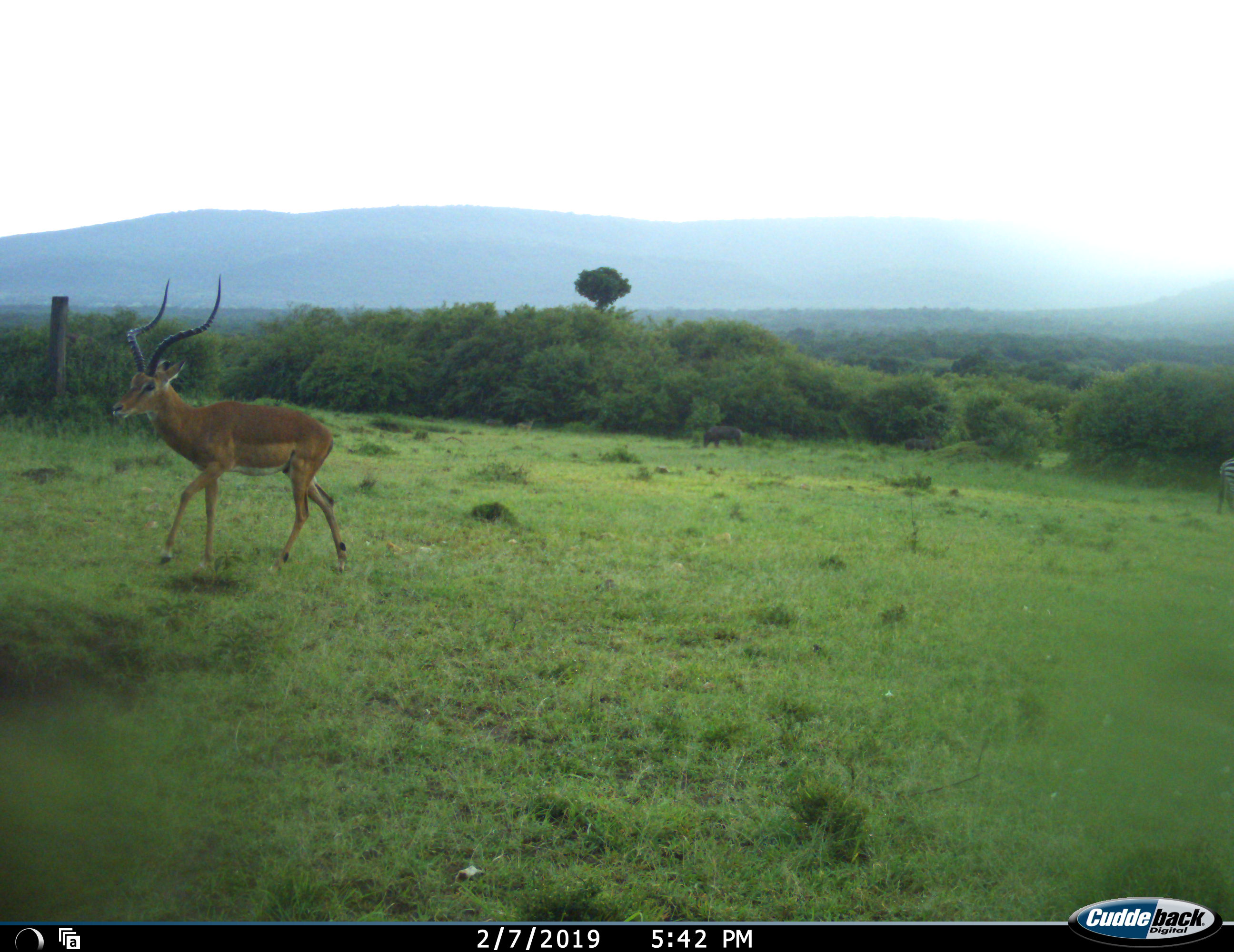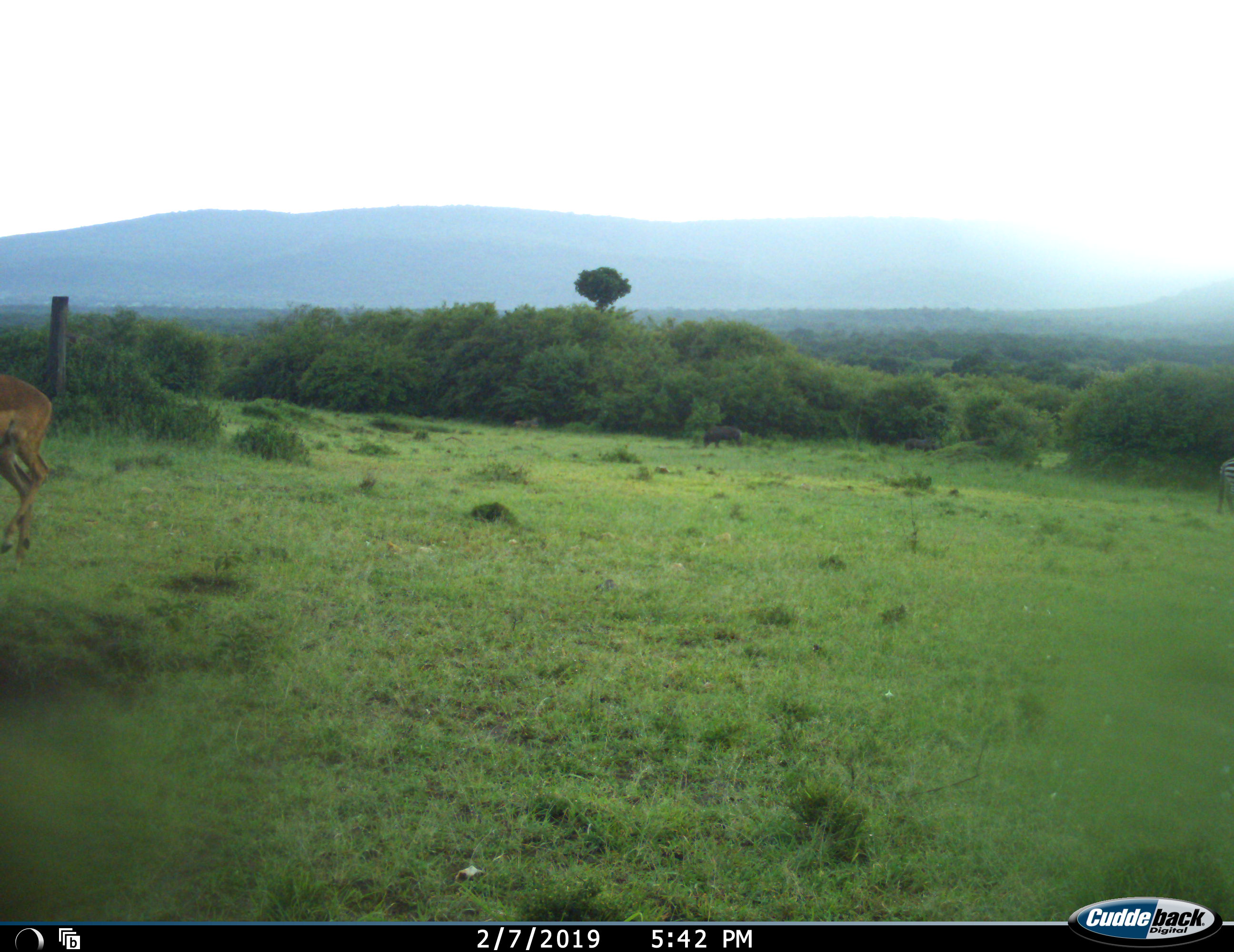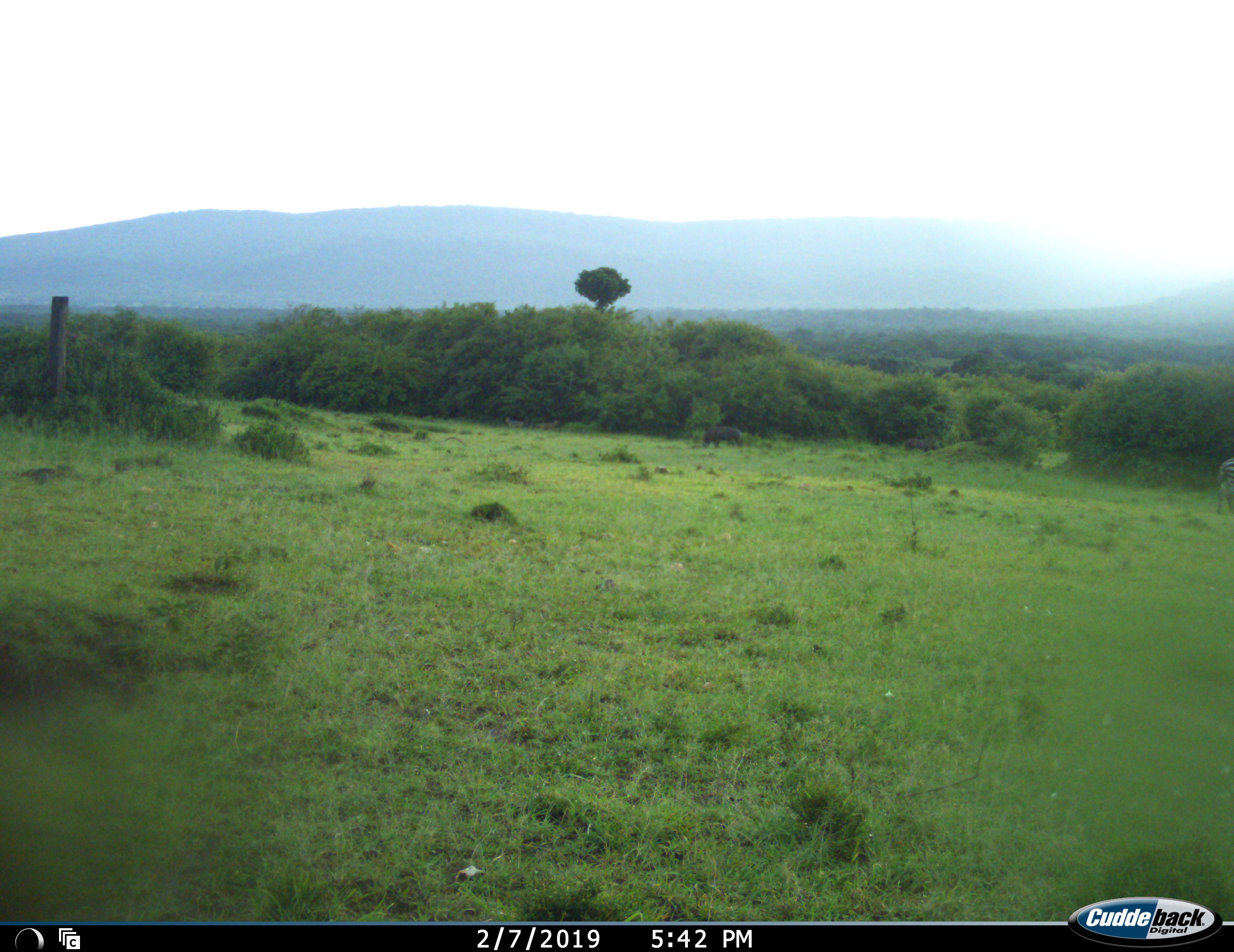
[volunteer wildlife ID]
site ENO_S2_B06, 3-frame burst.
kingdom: Animalia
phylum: Chordata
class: Mammalia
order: Artiodactyla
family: Bovidae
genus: Aepyceros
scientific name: Aepyceros melampus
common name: impala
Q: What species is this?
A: Impala (Aepyceros melampus).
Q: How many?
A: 1.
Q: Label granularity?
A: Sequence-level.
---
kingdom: Animalia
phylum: Chordata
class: Mammalia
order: Perissodactyla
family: Equidae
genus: Equus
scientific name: Equus quagga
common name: plains zebra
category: zebraplains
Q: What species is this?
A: Zebraplains (plains zebra) (Equus quagga).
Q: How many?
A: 1.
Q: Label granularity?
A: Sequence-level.